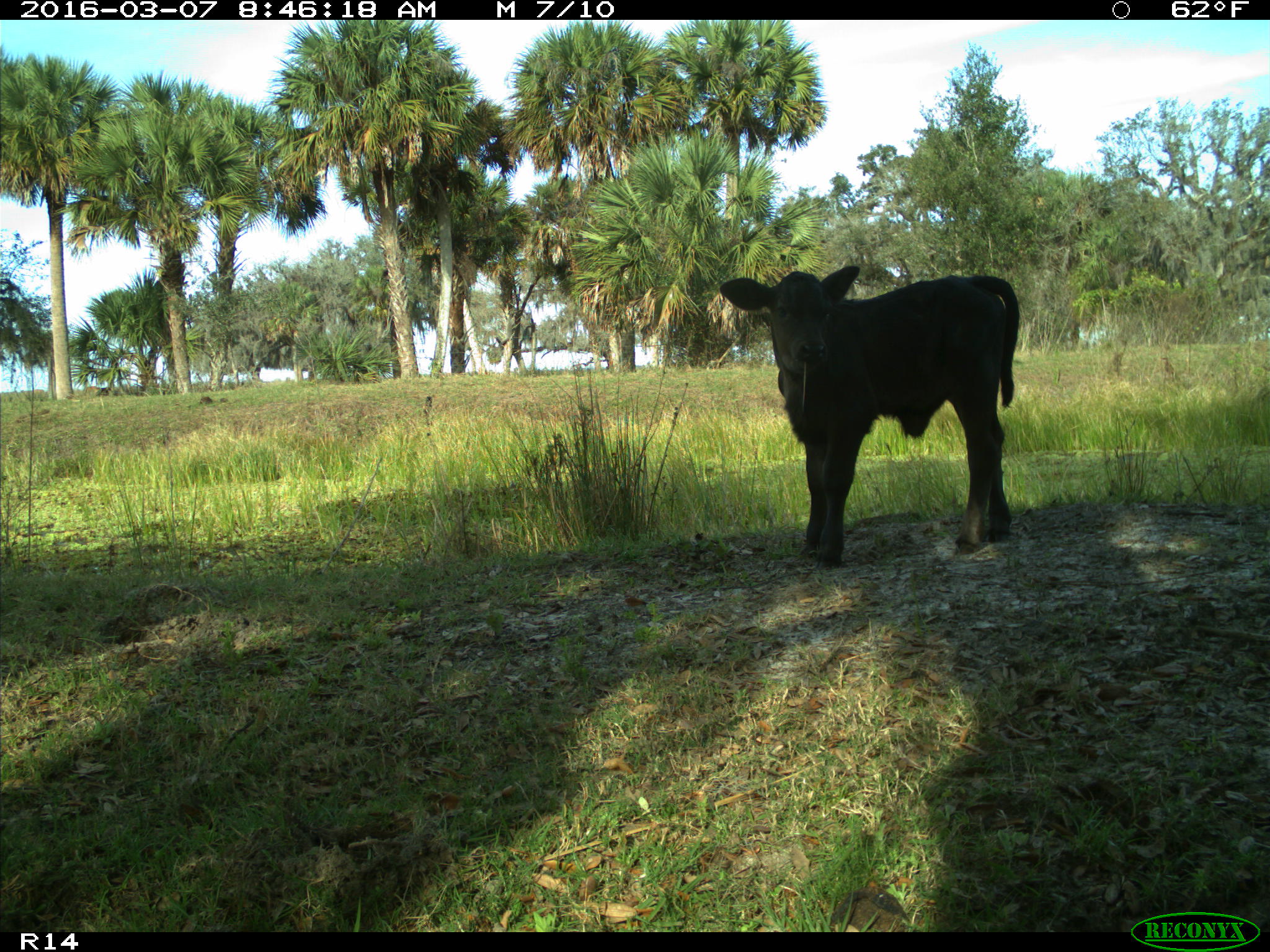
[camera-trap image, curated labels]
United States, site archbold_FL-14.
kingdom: Animalia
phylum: Chordata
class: Mammalia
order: Artiodactyla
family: Bovidae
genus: Bos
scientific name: Bos taurus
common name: domestic cow